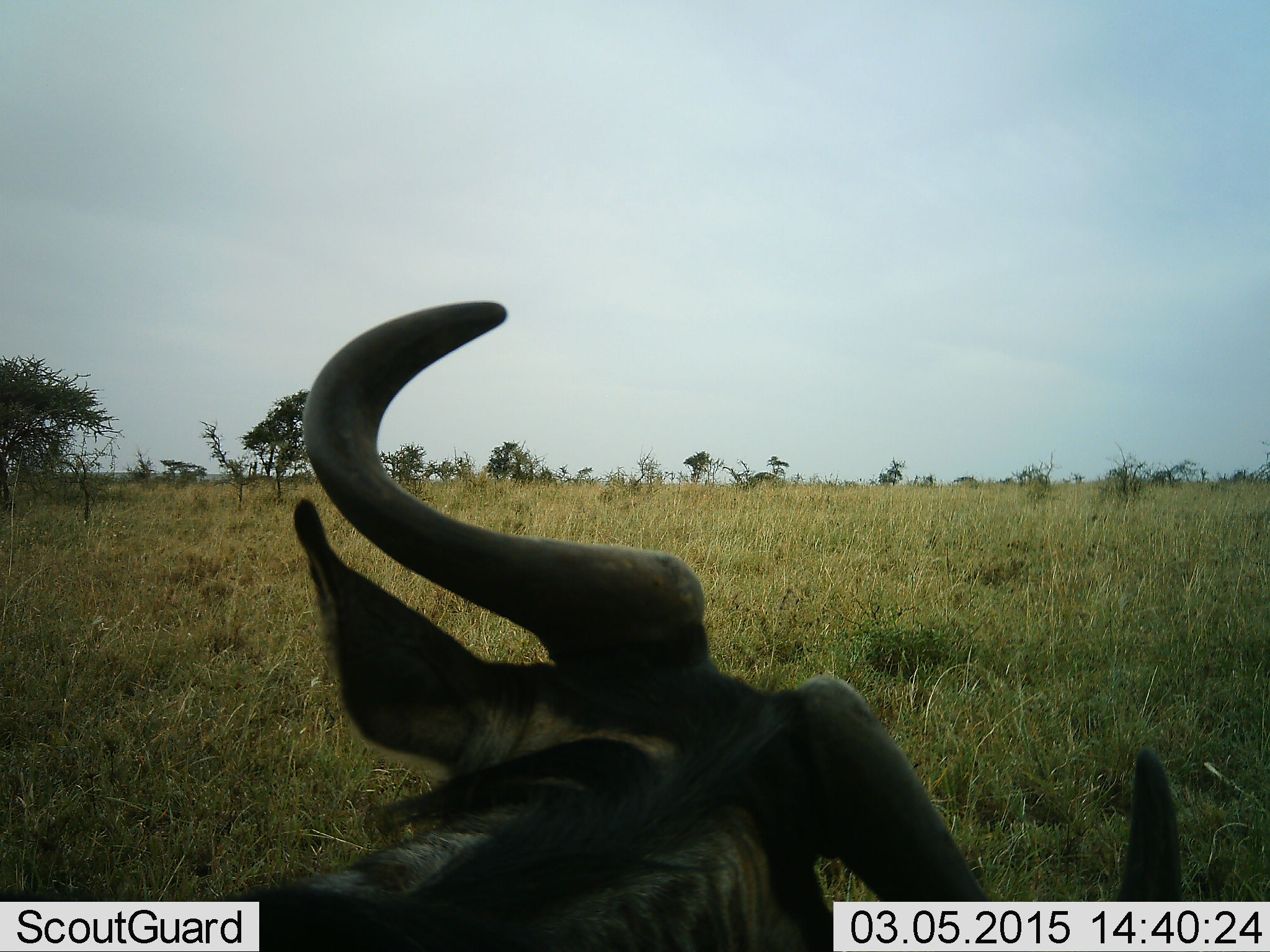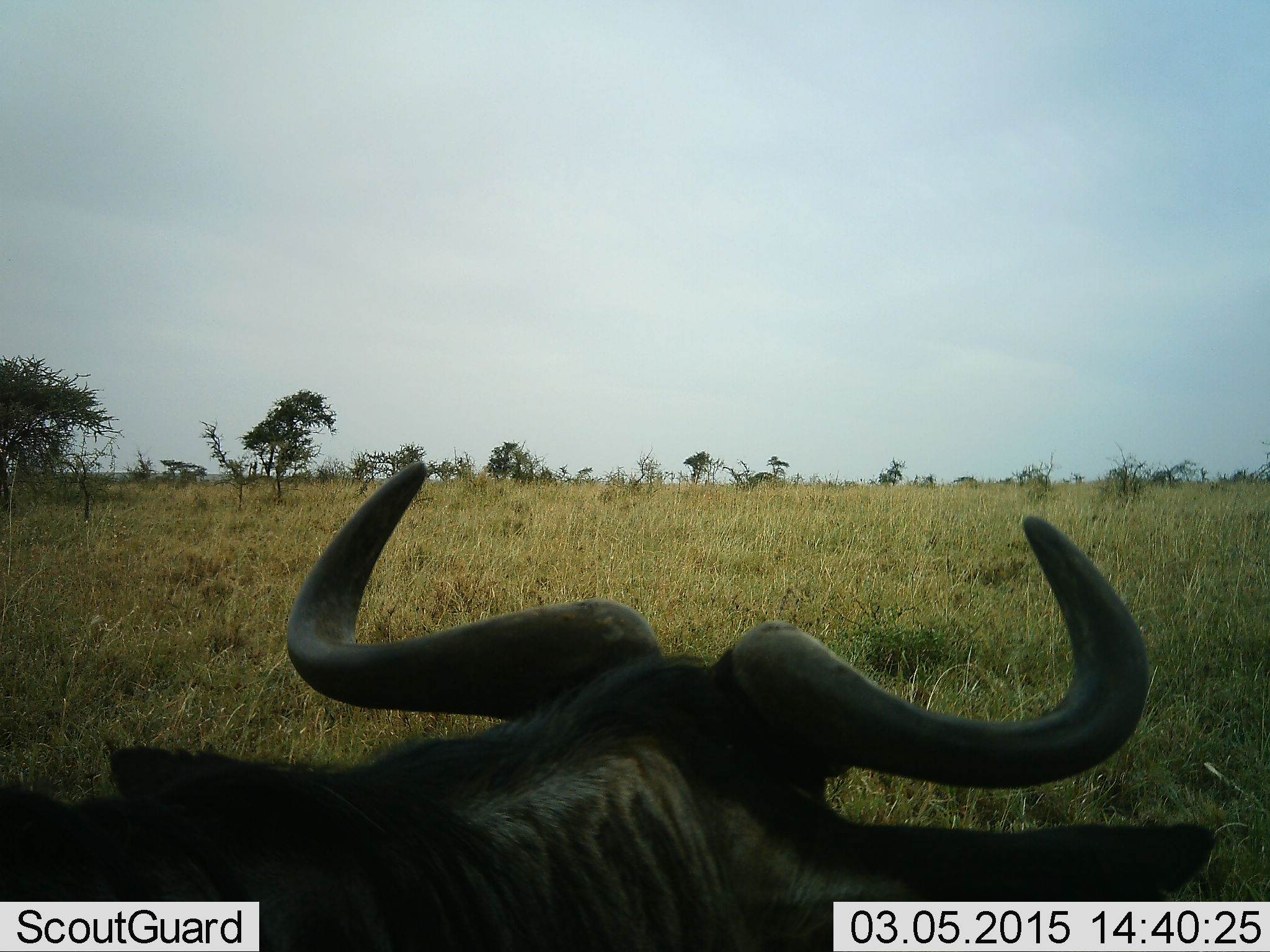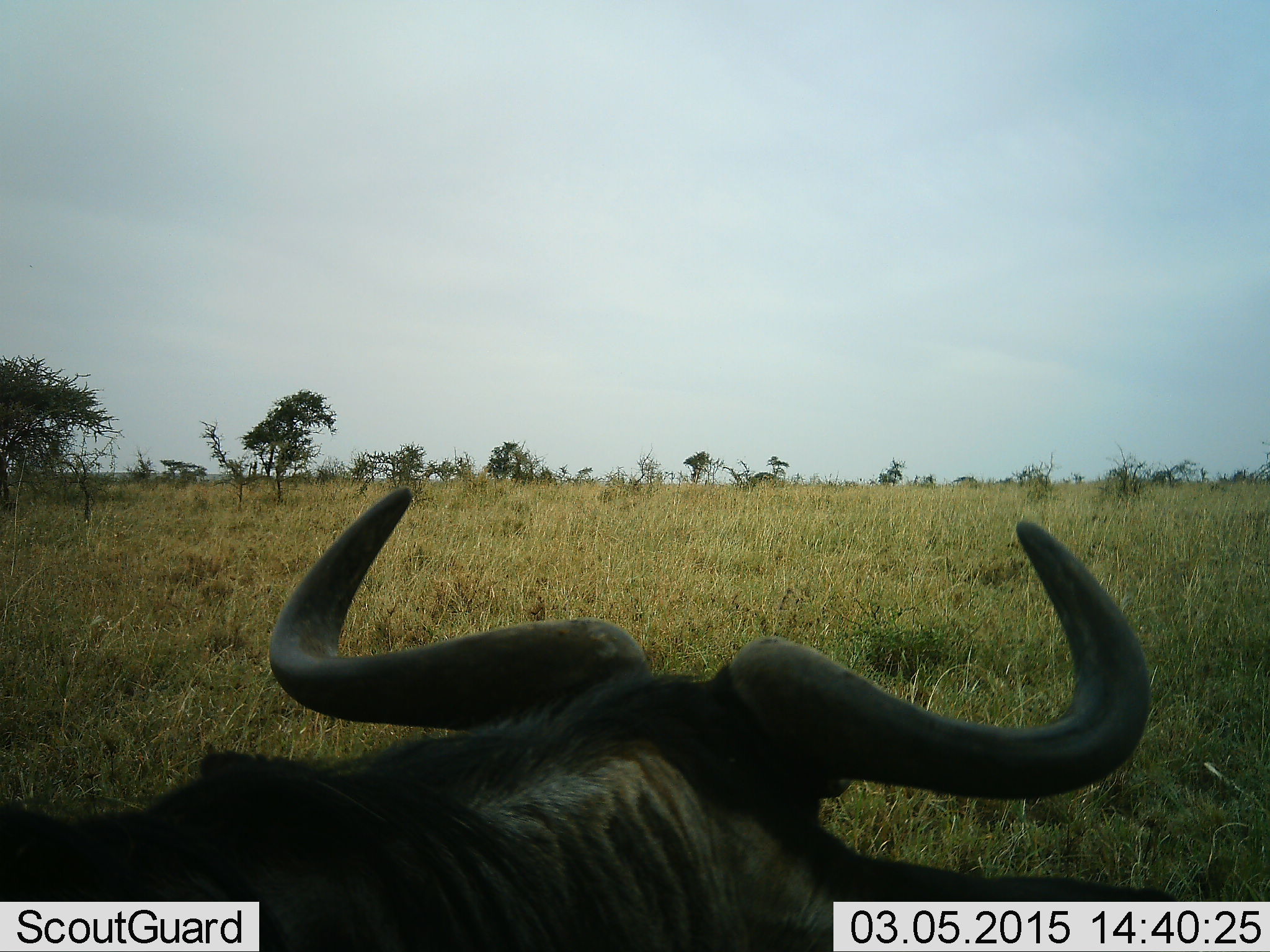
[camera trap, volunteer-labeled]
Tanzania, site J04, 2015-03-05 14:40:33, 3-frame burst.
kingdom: Animalia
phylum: Chordata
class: Mammalia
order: Artiodactyla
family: Bovidae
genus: Connochaetes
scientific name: Connochaetes taurinus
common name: blue wildebeest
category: wildebeest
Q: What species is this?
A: Wildebeest (blue wildebeest) (Connochaetes taurinus).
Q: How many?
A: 1.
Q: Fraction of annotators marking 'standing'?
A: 40%.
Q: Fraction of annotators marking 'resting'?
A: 50%.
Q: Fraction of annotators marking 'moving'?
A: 10%.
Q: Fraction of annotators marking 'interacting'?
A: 0%.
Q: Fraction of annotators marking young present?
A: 0%.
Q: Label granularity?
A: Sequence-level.